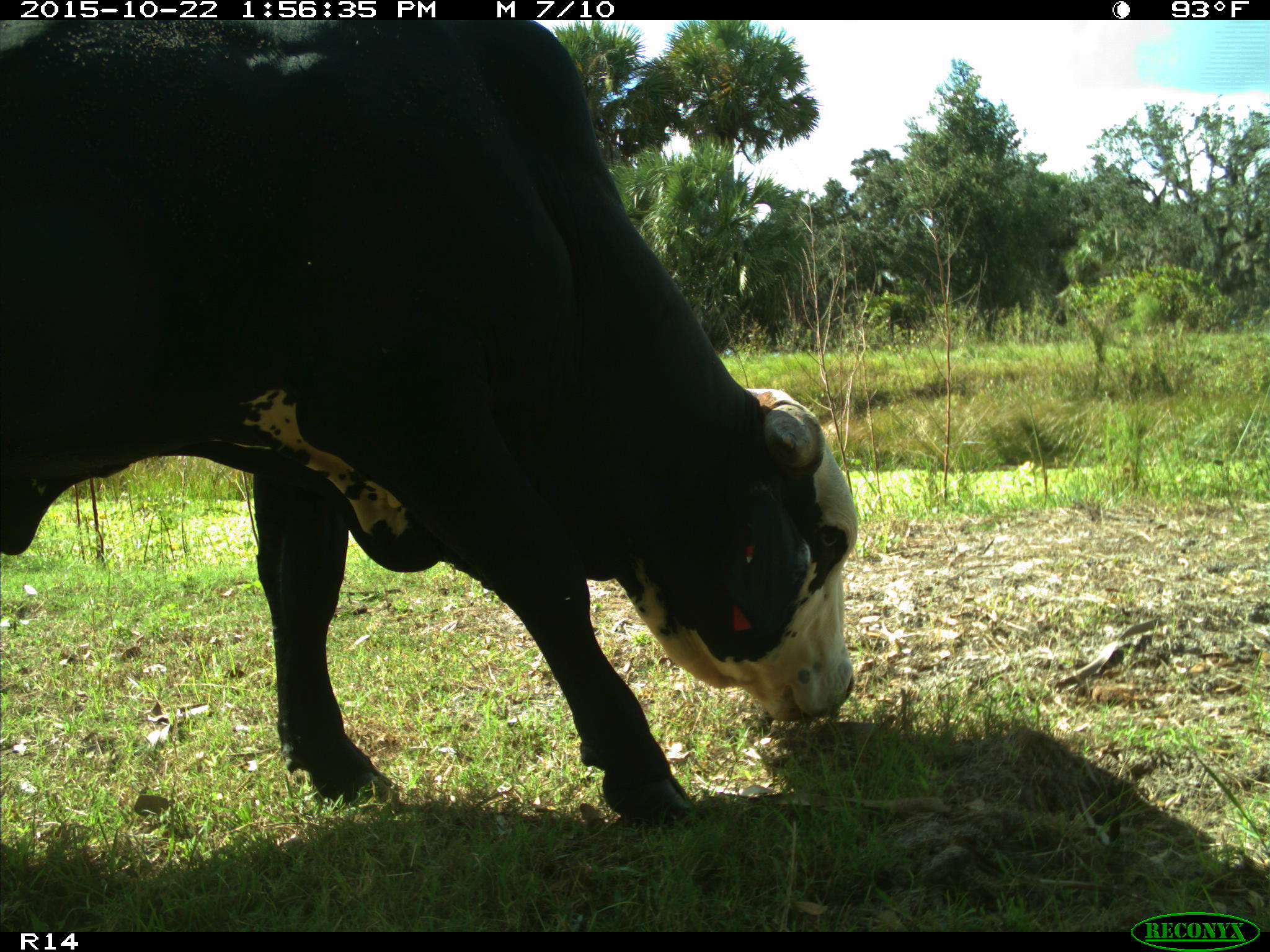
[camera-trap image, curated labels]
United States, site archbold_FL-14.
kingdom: Animalia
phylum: Chordata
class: Mammalia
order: Artiodactyla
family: Bovidae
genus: Bos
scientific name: Bos taurus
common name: domestic cow